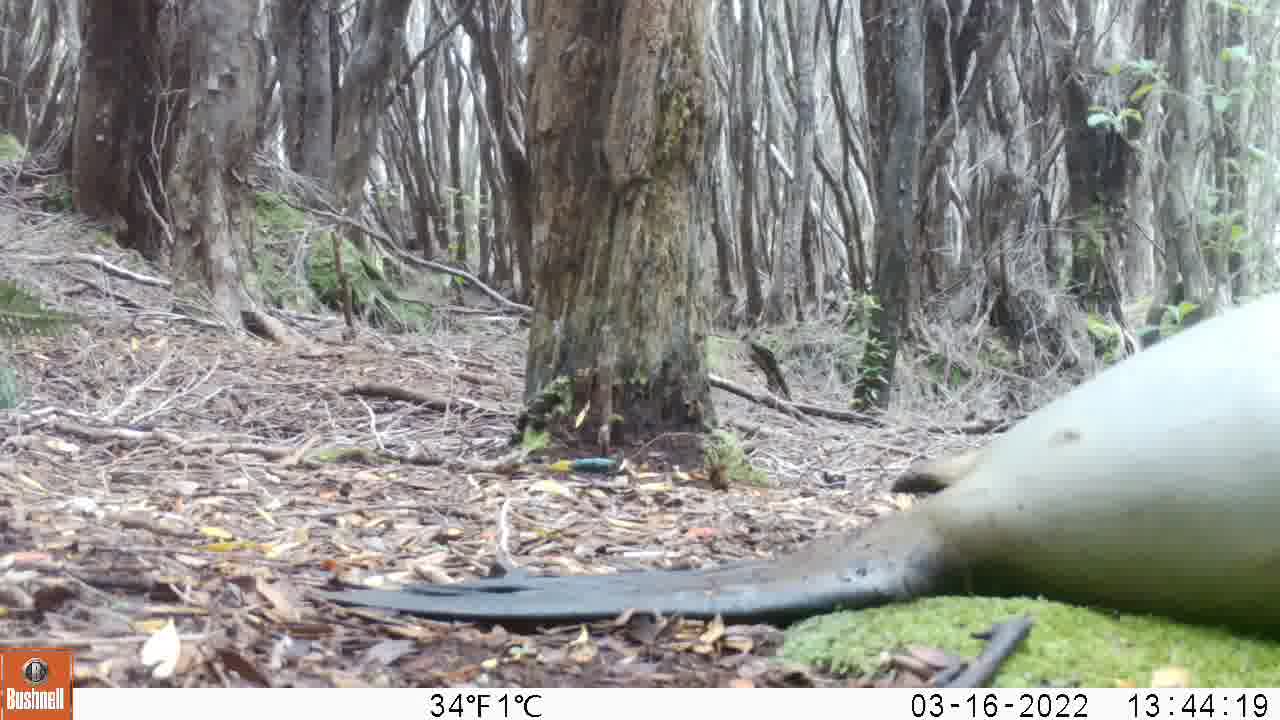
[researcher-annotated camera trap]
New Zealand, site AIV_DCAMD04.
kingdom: Animalia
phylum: Chordata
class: Mammalia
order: Carnivora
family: Otariidae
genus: Phocarctos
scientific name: Phocarctos hookeri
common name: new zealand sea lion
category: sealion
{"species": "sealion (new zealand sea lion) (Phocarctos hookeri)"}